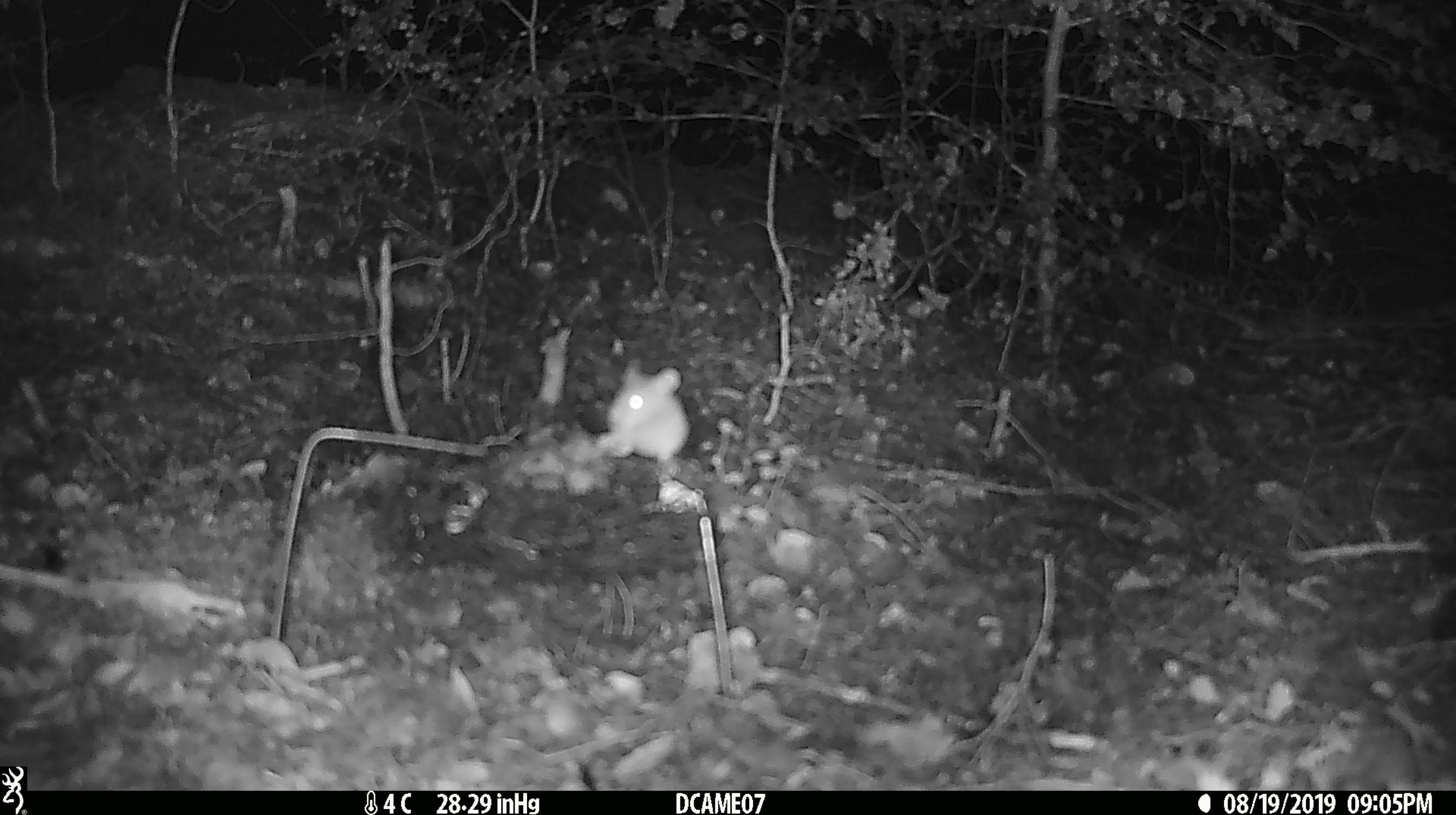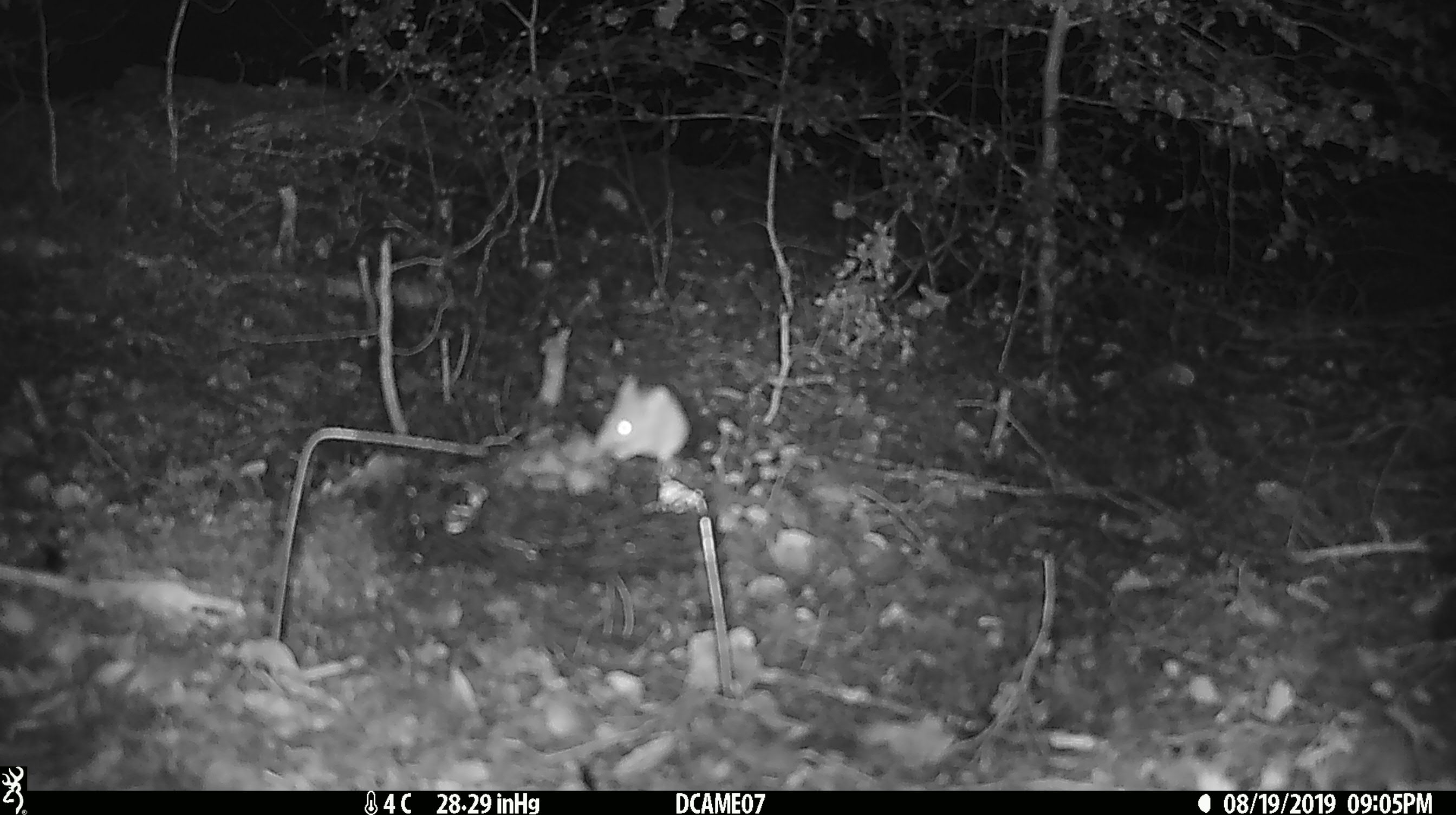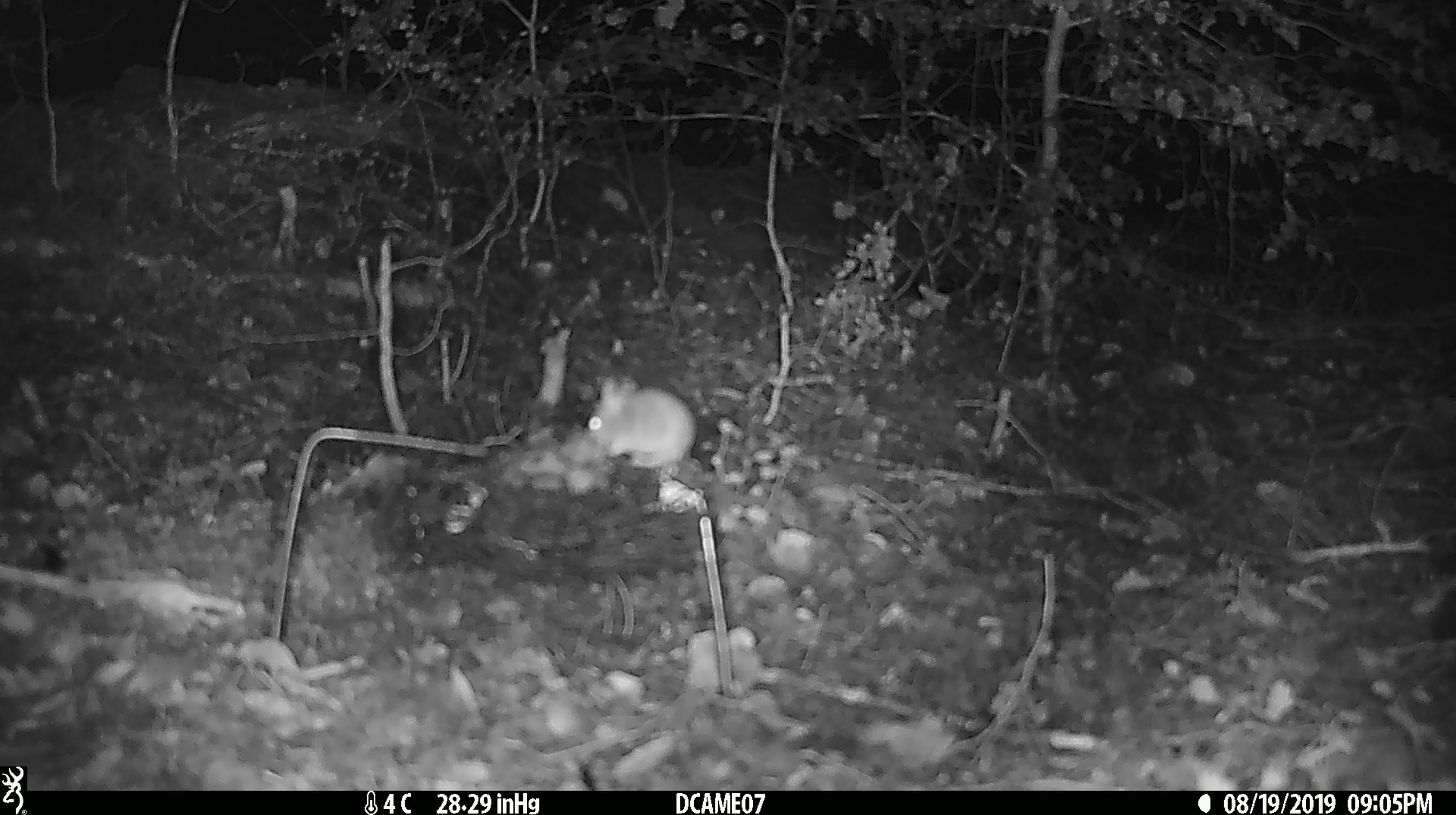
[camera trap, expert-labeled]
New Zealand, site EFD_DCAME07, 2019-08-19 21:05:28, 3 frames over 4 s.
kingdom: Animalia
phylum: Chordata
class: Mammalia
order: Rodentia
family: Muridae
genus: Mus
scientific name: Mus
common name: mouse